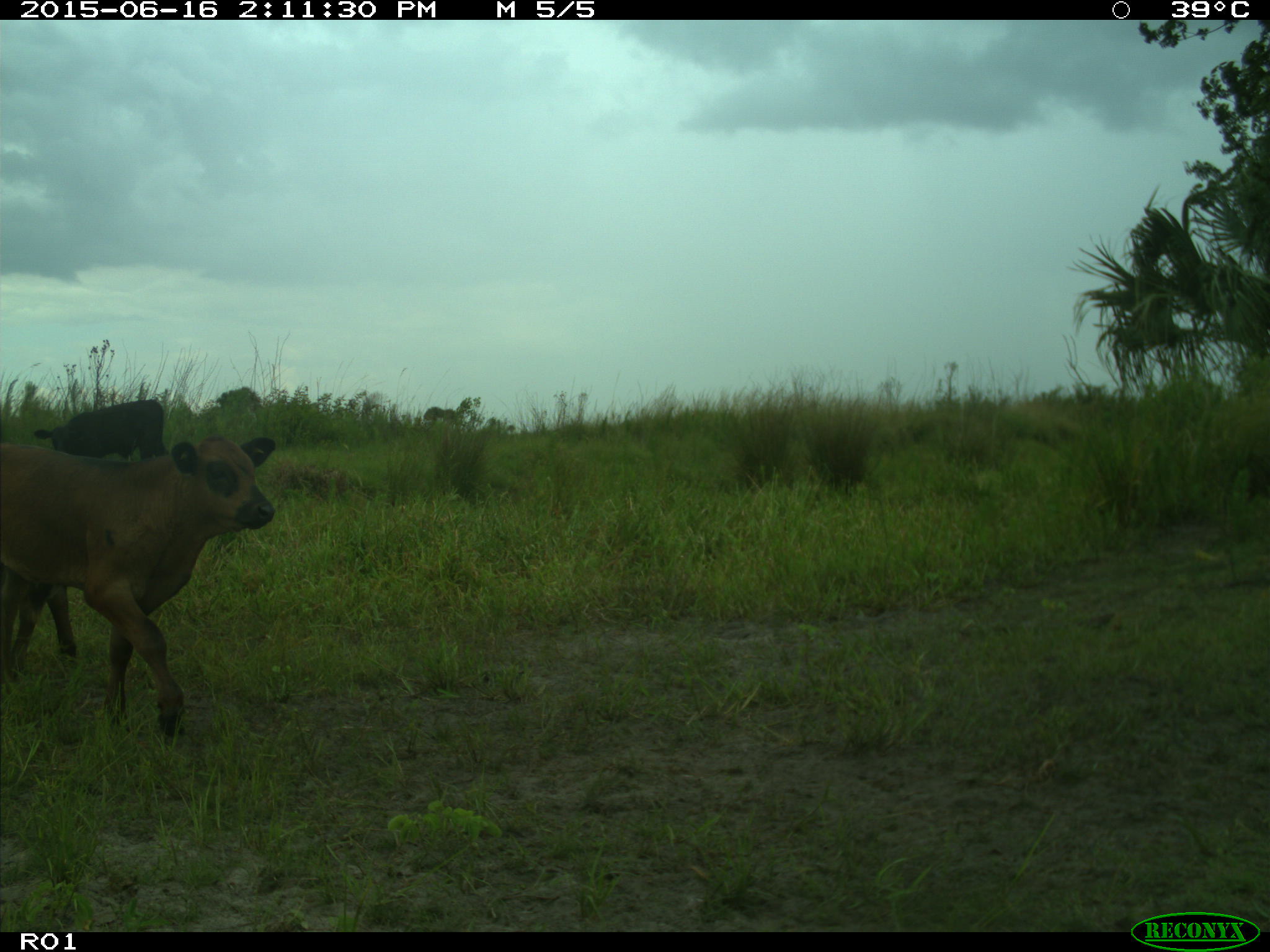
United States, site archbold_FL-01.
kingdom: Animalia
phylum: Chordata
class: Mammalia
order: Artiodactyla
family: Bovidae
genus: Bos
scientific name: Bos taurus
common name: domestic cow